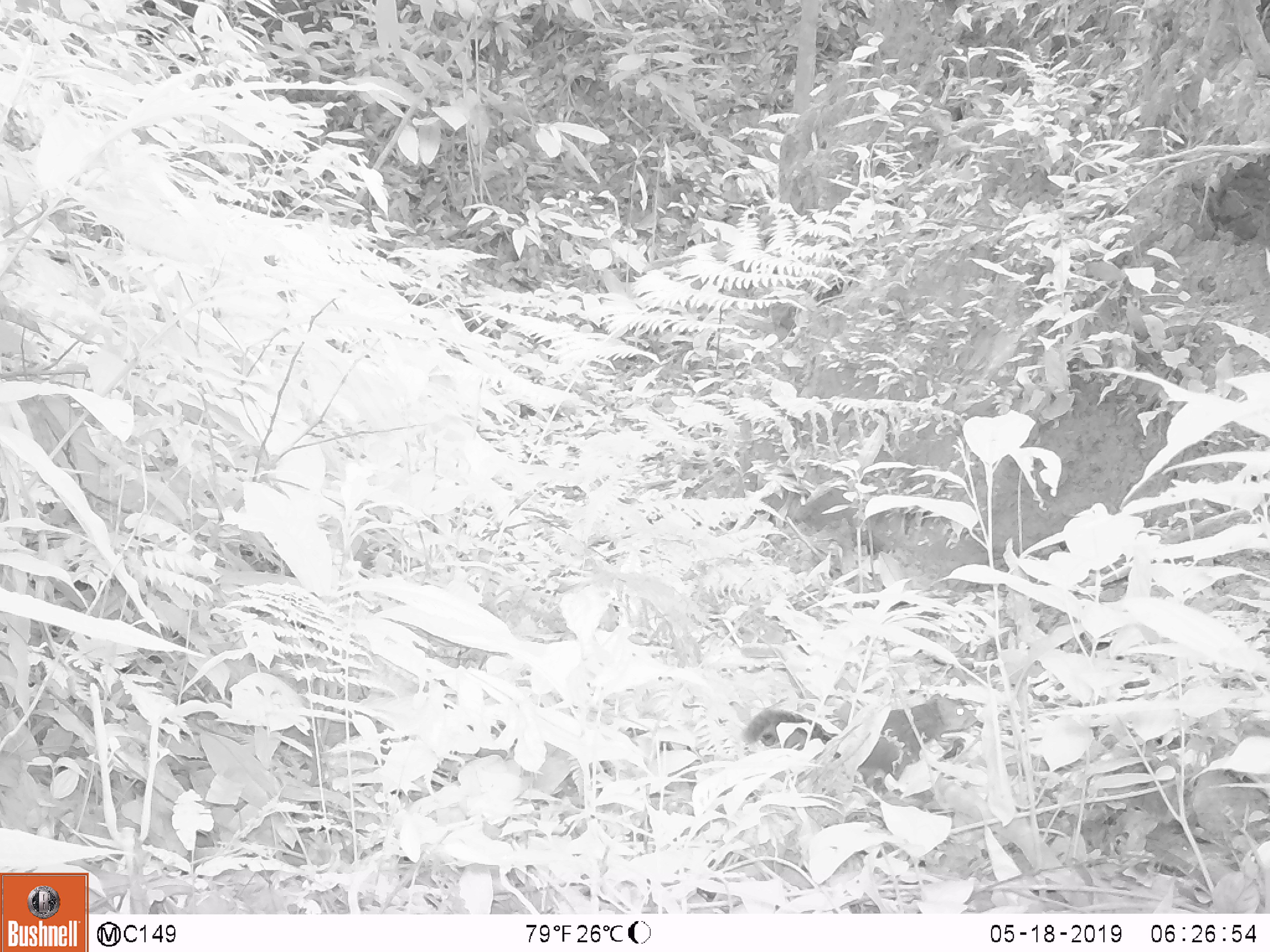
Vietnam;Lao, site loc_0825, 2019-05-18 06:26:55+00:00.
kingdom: Animalia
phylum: Chordata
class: Mammalia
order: Rodentia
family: Sciuridae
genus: Dremomys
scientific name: Dremomys rufigenis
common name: red-cheeked squirrel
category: red cheeked squirrel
Red cheeked squirrel (red-cheeked squirrel) (Dremomys rufigenis). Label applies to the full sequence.